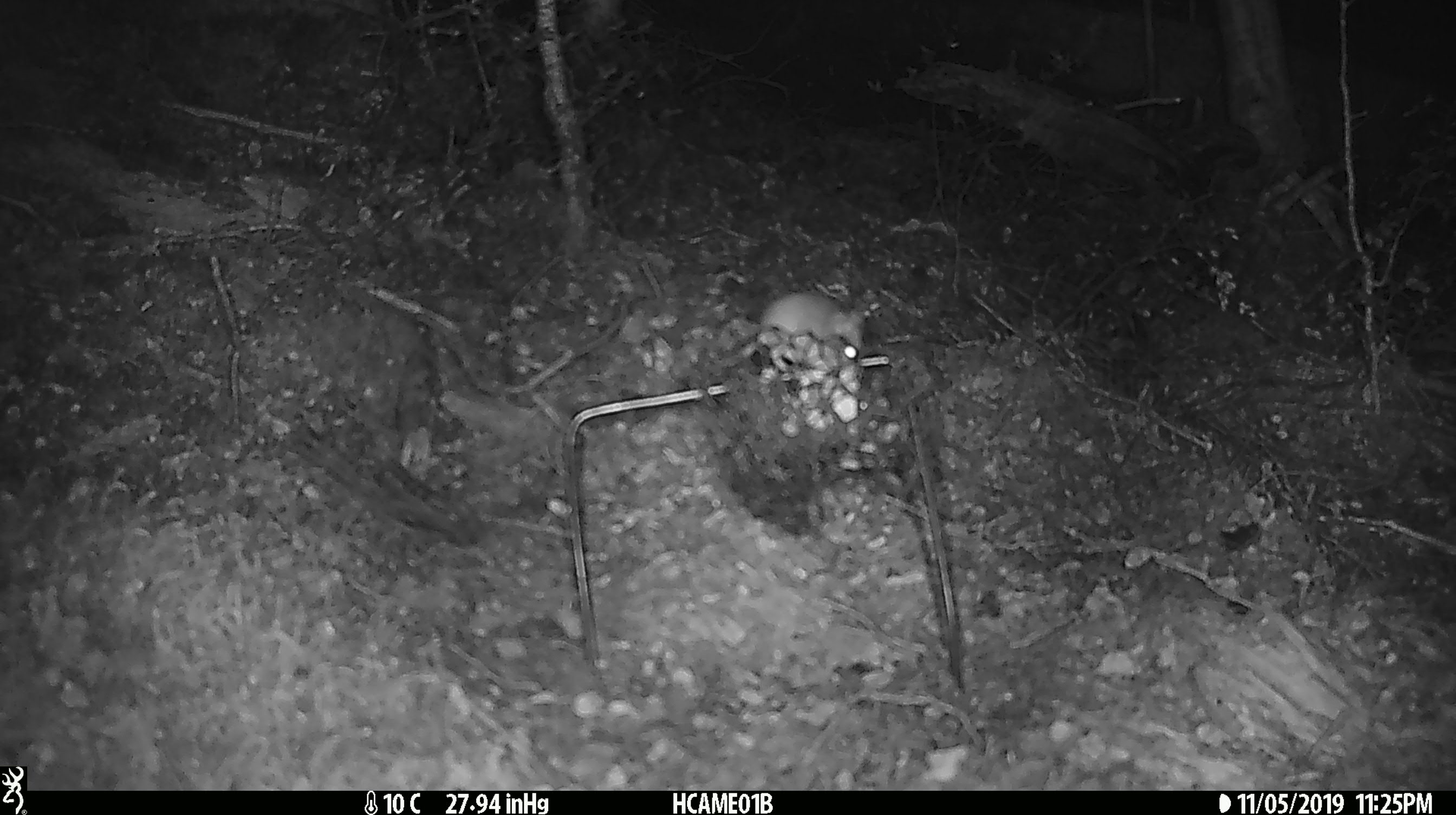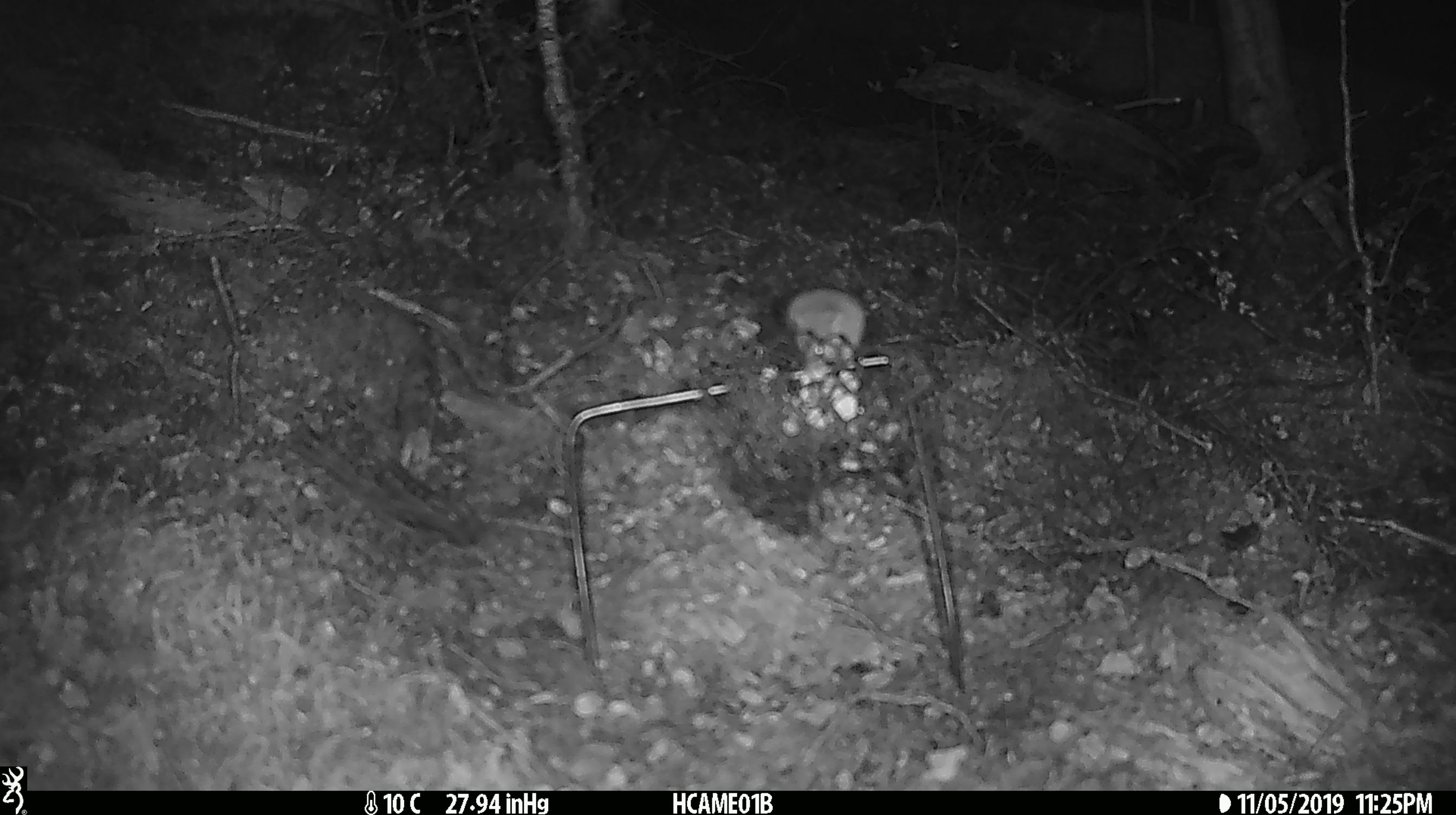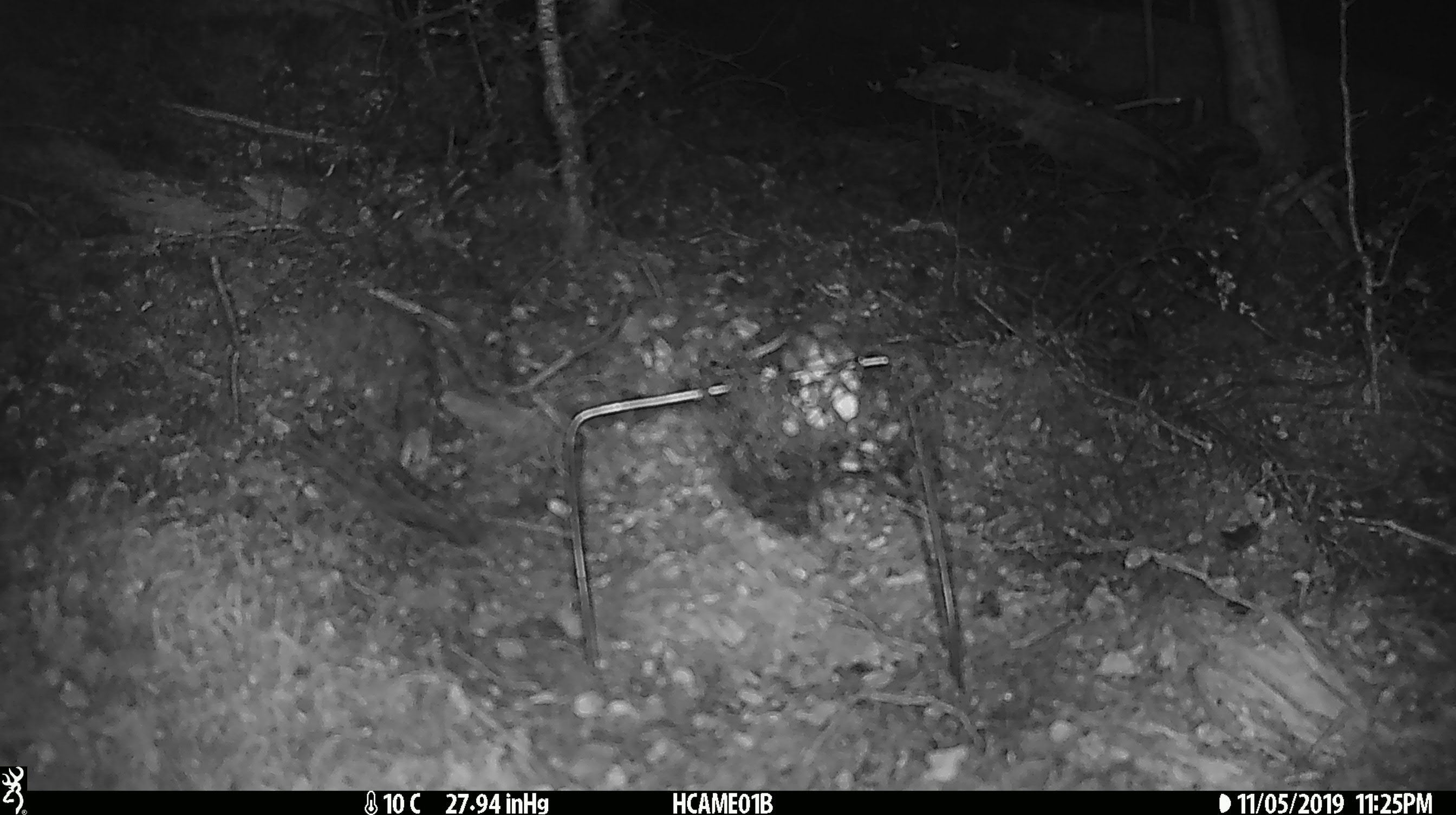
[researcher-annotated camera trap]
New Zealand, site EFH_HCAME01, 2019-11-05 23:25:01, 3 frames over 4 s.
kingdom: Animalia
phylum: Chordata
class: Mammalia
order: Rodentia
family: Muridae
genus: Mus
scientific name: Mus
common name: mouse